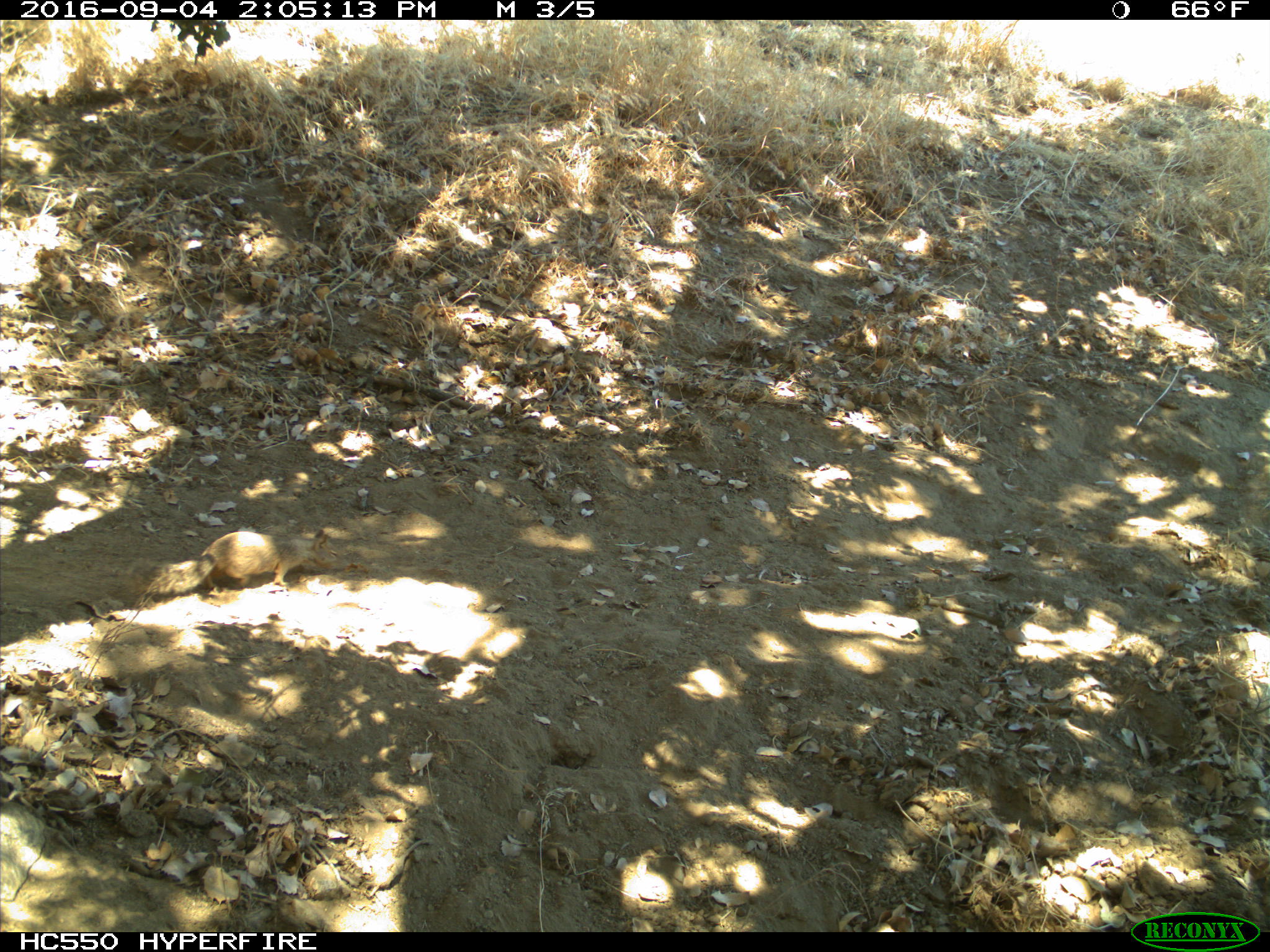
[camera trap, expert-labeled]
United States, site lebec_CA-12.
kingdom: Animalia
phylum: Chordata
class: Mammalia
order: Rodentia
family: Sciuridae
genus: Otospermophilus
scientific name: Otospermophilus beecheyi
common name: california ground squirrel